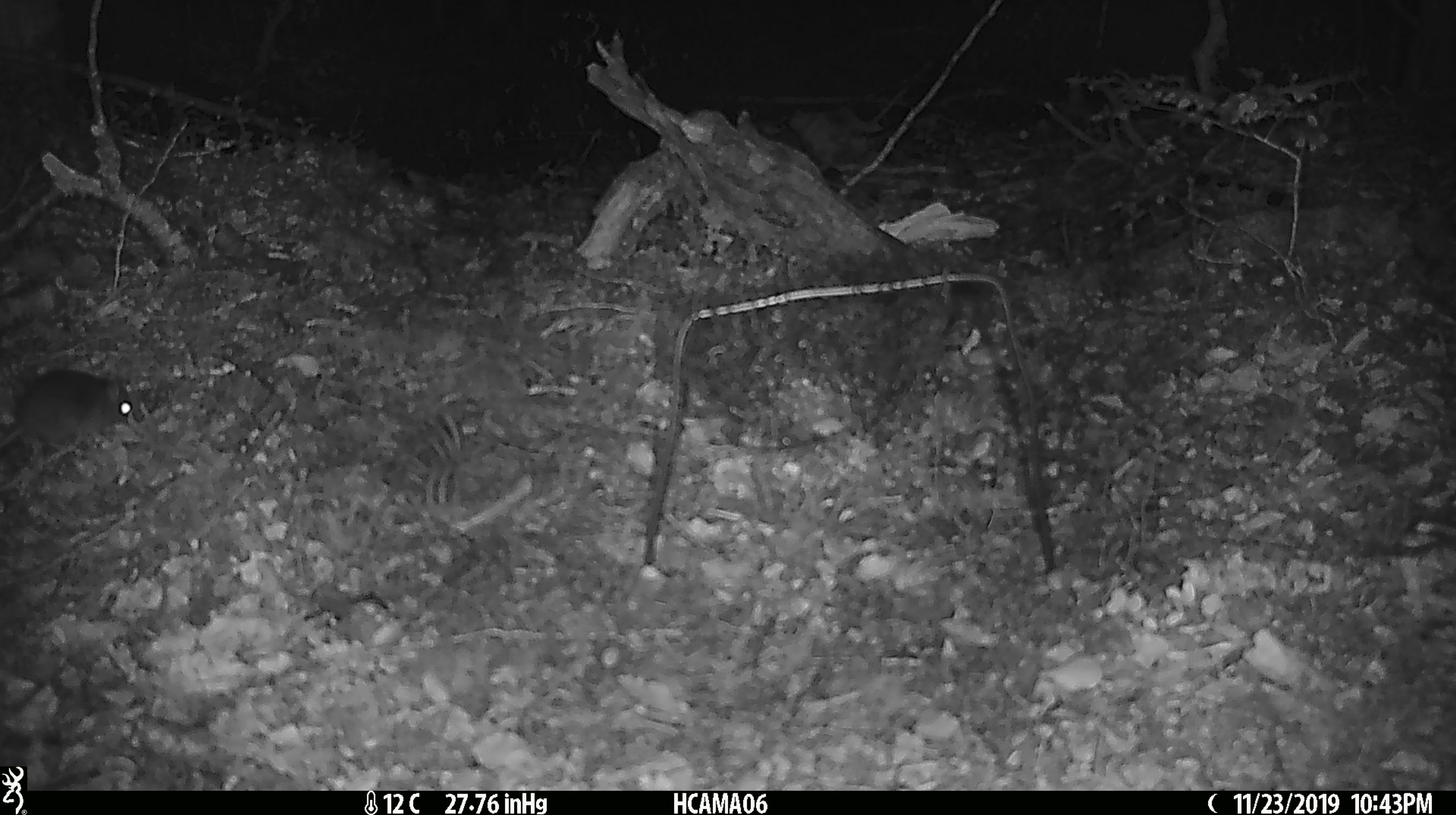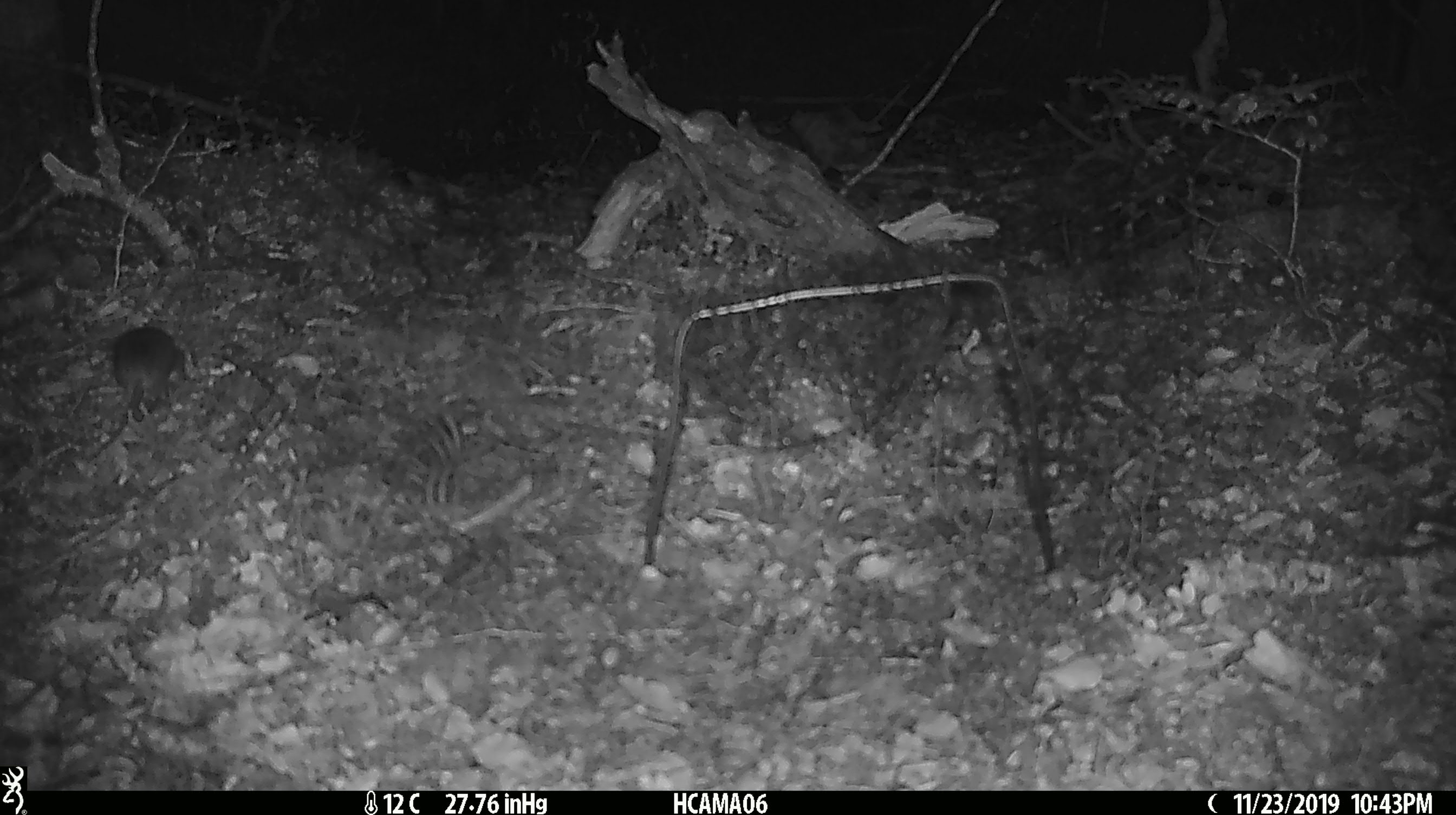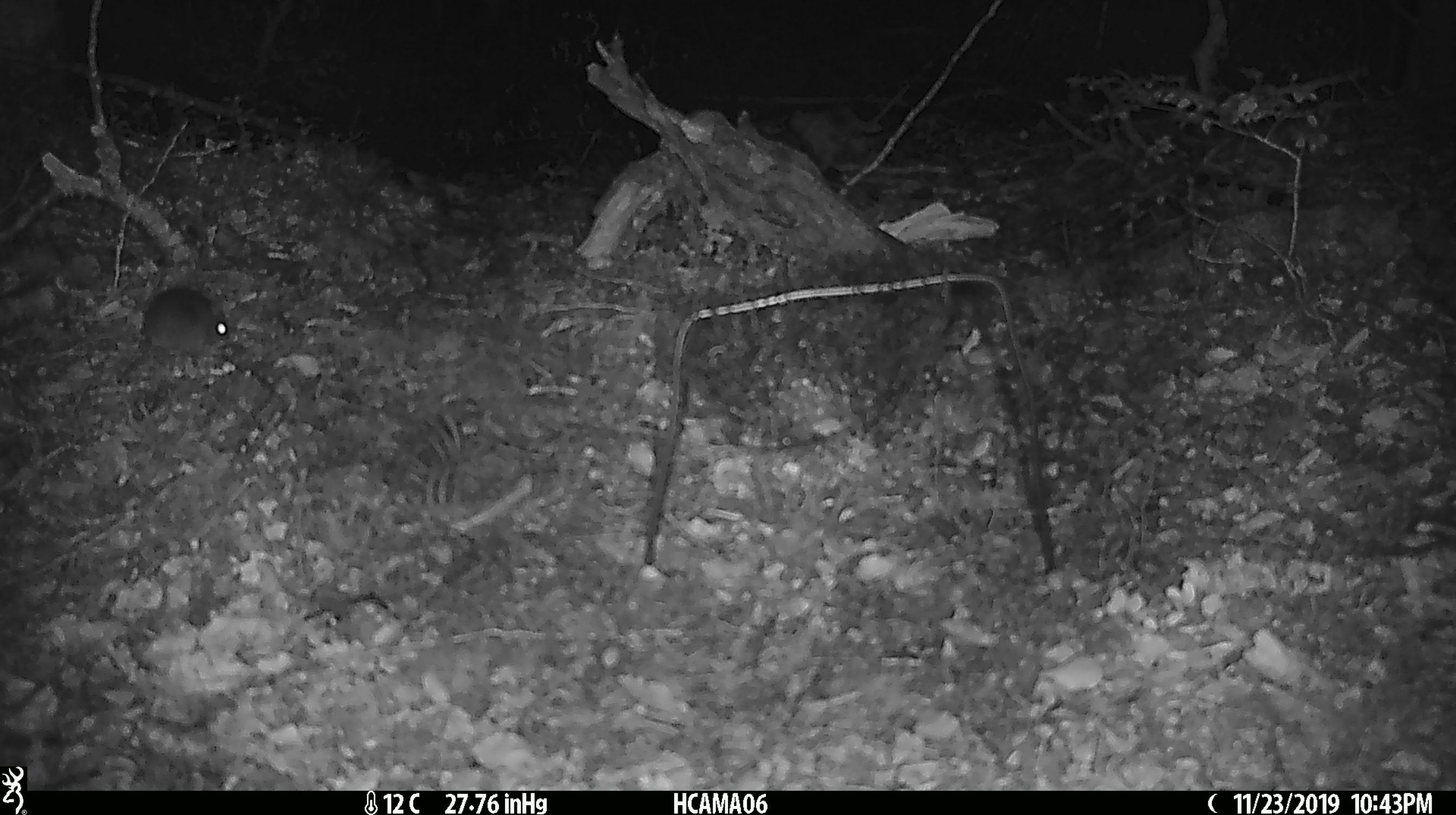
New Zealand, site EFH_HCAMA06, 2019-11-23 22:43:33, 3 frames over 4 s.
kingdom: Animalia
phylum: Chordata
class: Mammalia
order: Rodentia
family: Muridae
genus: Mus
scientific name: Mus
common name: mouse